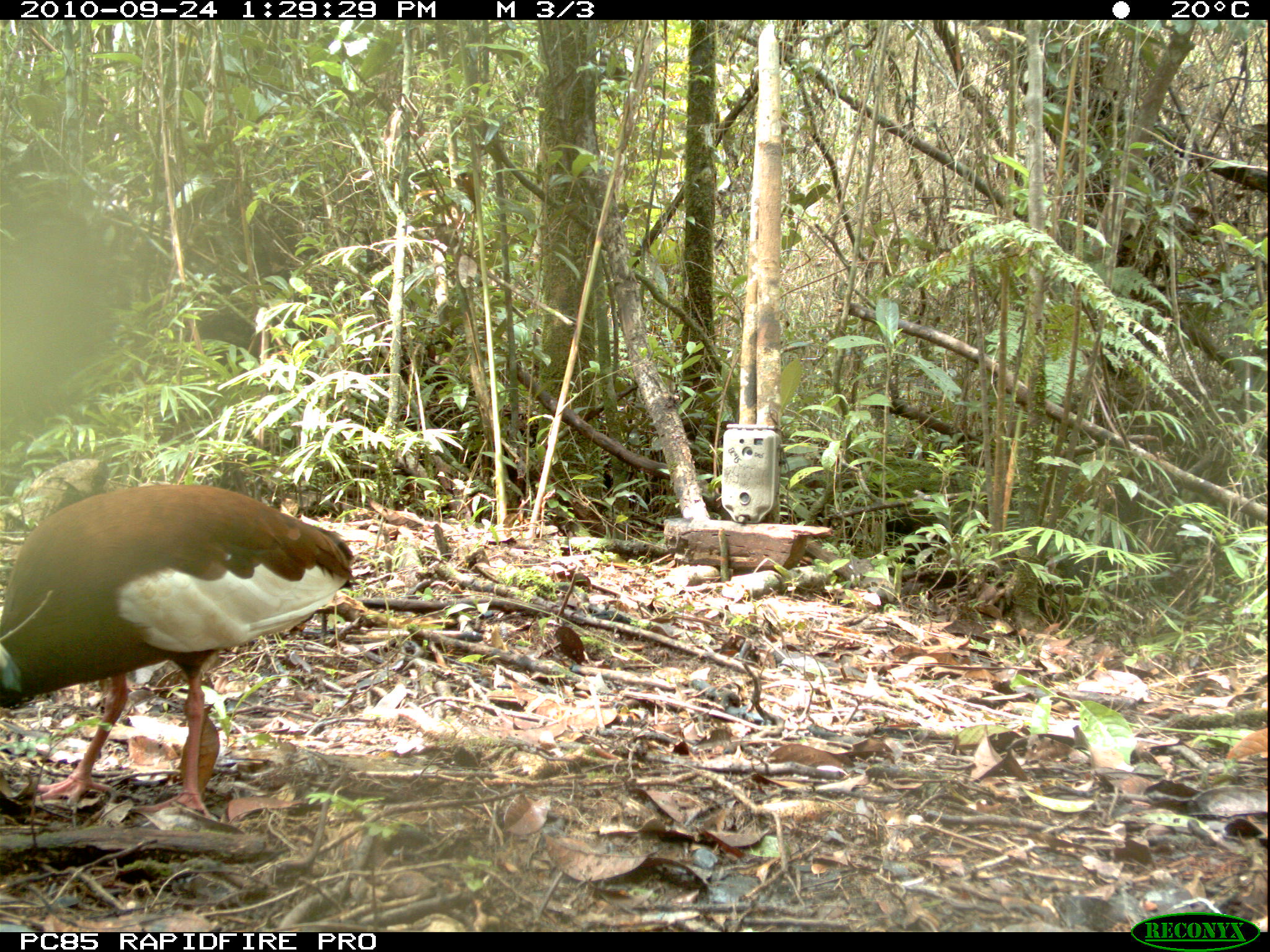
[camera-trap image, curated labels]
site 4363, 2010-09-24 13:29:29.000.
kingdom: Animalia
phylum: Chordata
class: Aves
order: Pelecaniformes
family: Threskiornithidae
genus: Lophotibis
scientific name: Lophotibis cristata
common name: madagascar ibis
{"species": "Lophotibis cristata (madagascar ibis)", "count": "1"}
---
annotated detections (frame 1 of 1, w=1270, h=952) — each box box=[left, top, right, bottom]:
lophotibis cristata: box=[0, 482, 358, 821]